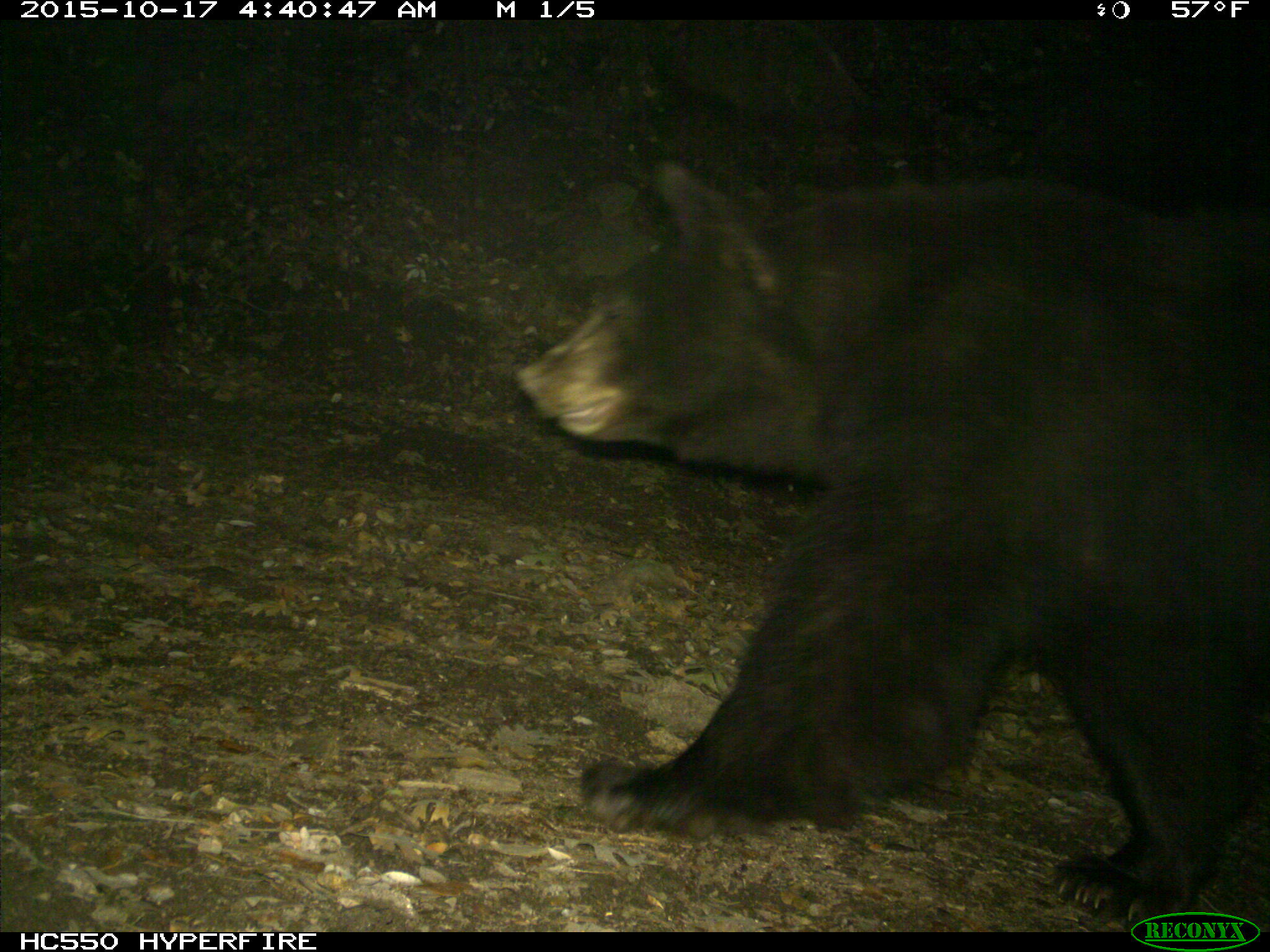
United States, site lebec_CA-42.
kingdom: Animalia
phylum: Chordata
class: Mammalia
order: Carnivora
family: Ursidae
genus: Ursus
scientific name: Ursus americanus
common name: american black bear